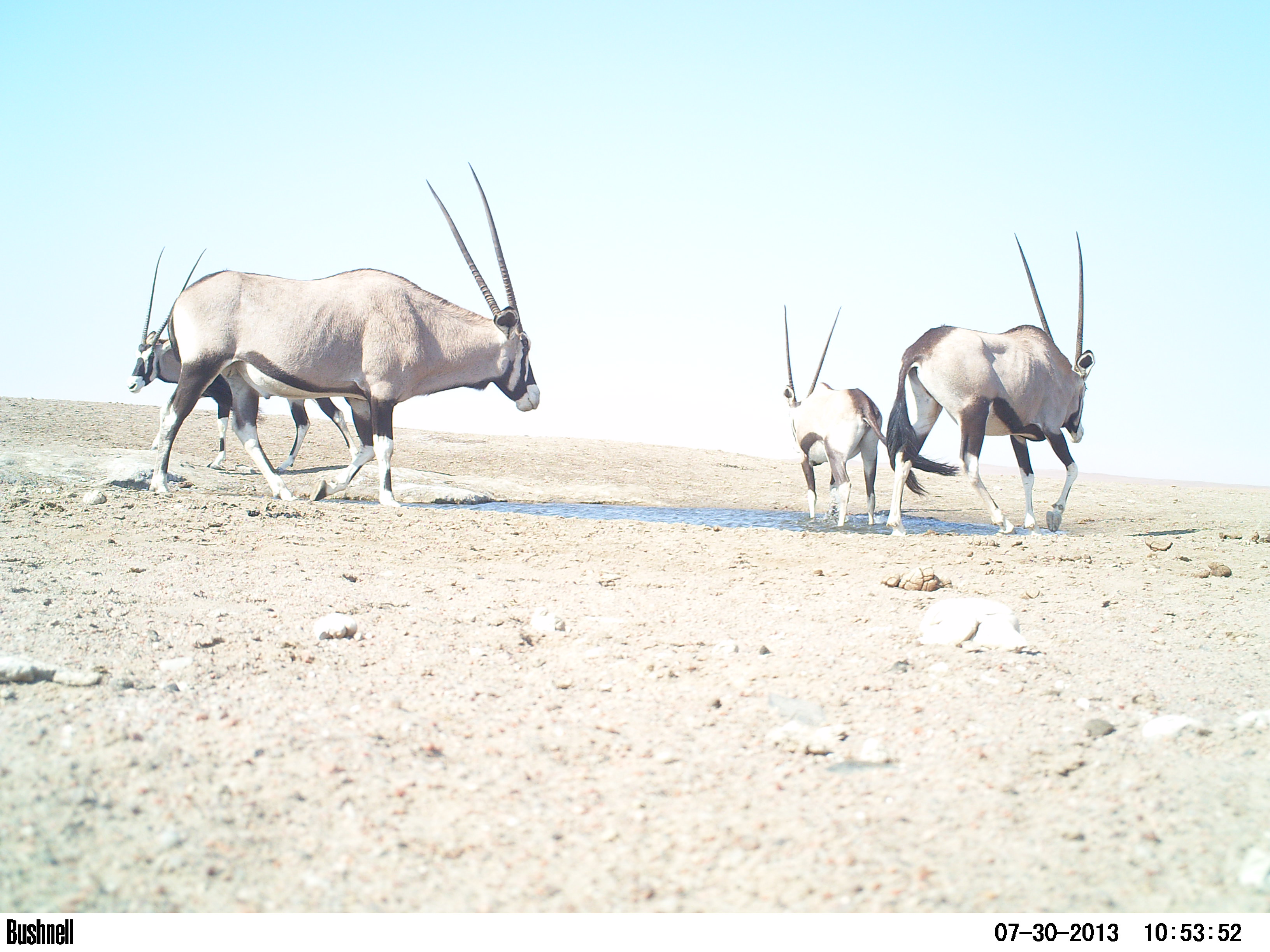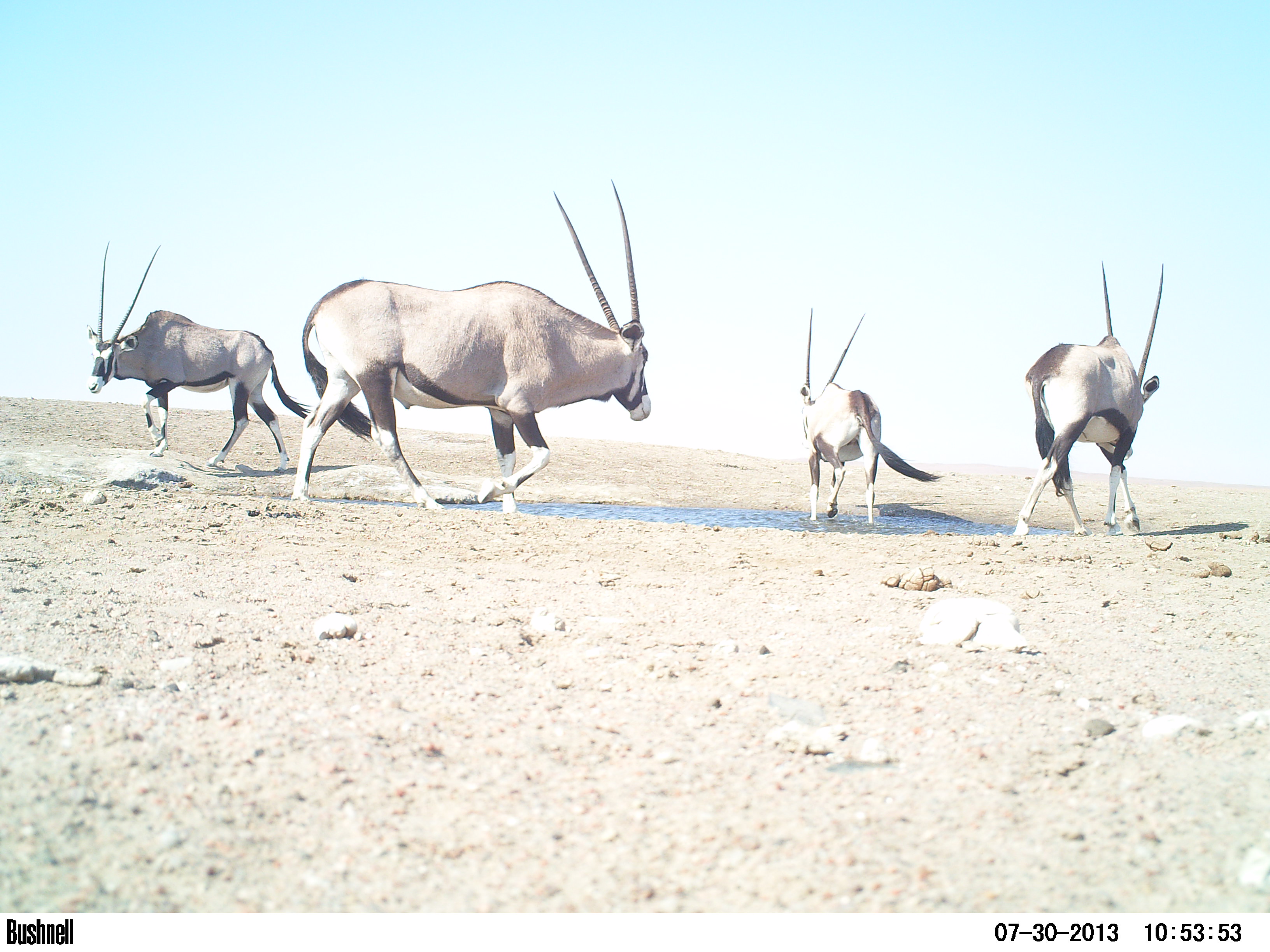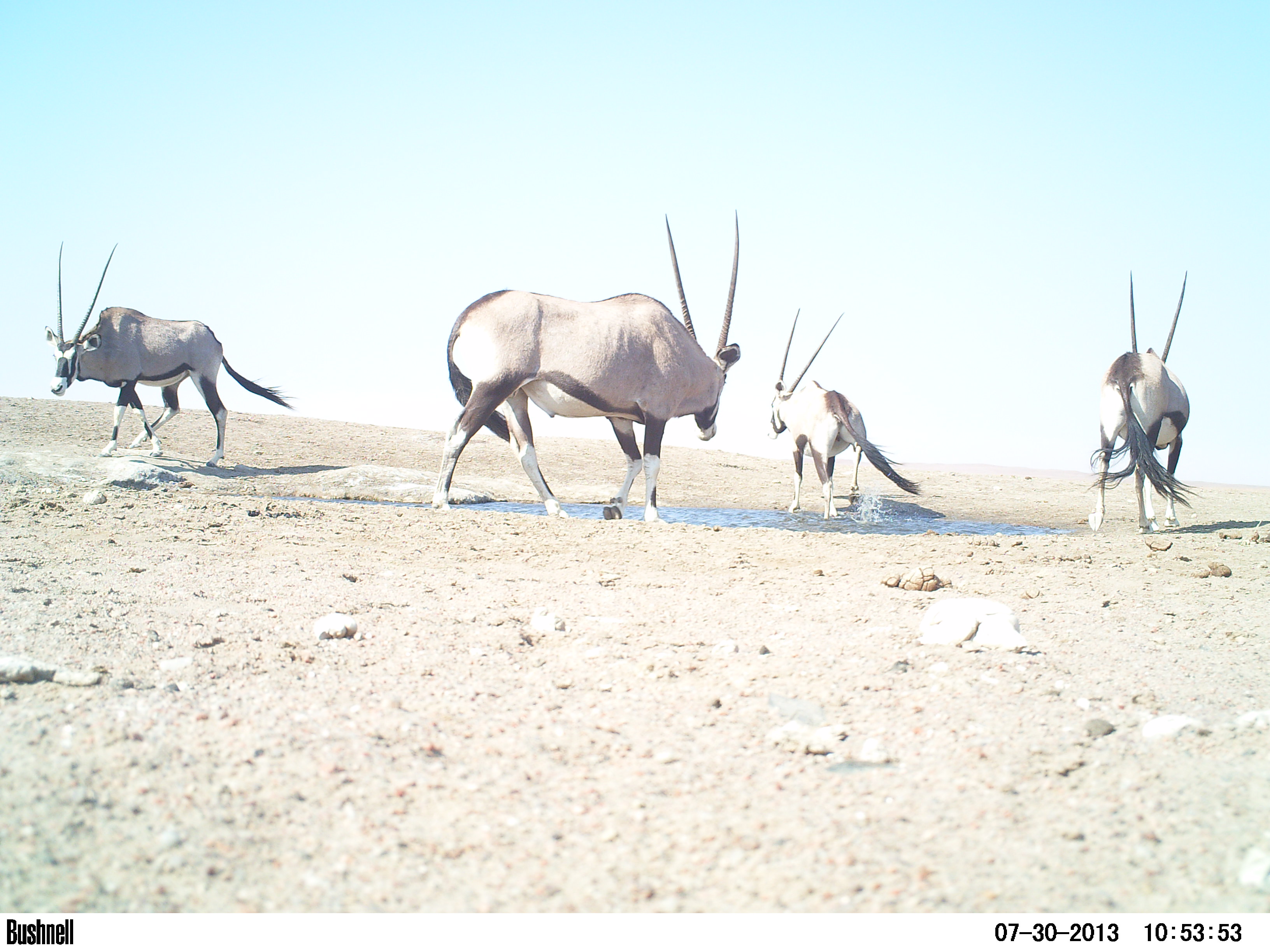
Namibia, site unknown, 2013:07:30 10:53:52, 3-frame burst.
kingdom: Animalia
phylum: Chordata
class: Mammalia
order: Artiodactyla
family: Bovidae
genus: Oryx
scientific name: Oryx gazella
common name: gemsbok